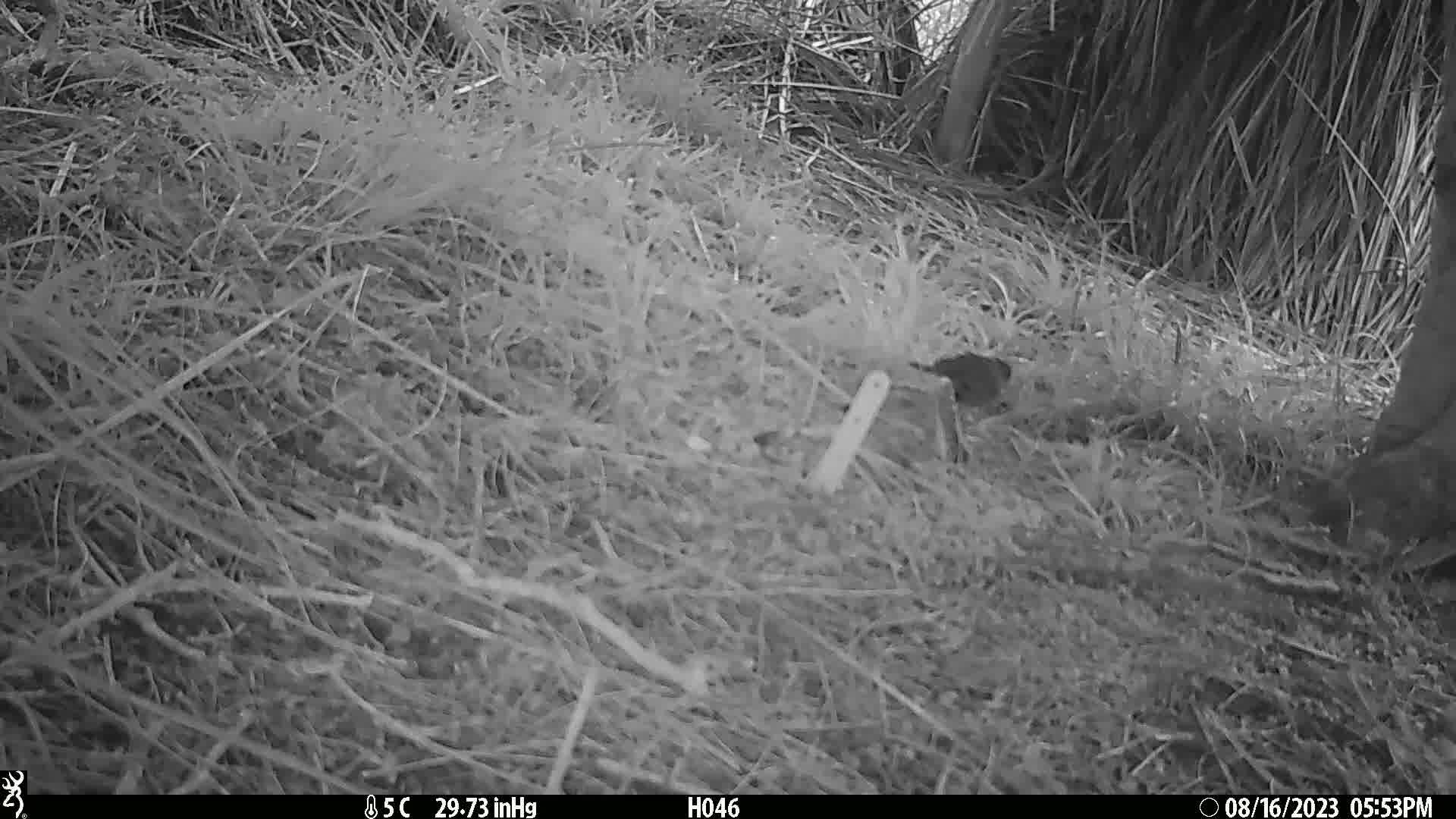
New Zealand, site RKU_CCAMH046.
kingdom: Animalia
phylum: Chordata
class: Aves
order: Passeriformes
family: Prunellidae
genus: Prunella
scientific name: Prunella modularis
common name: dunnock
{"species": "dunnock (Prunella modularis)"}